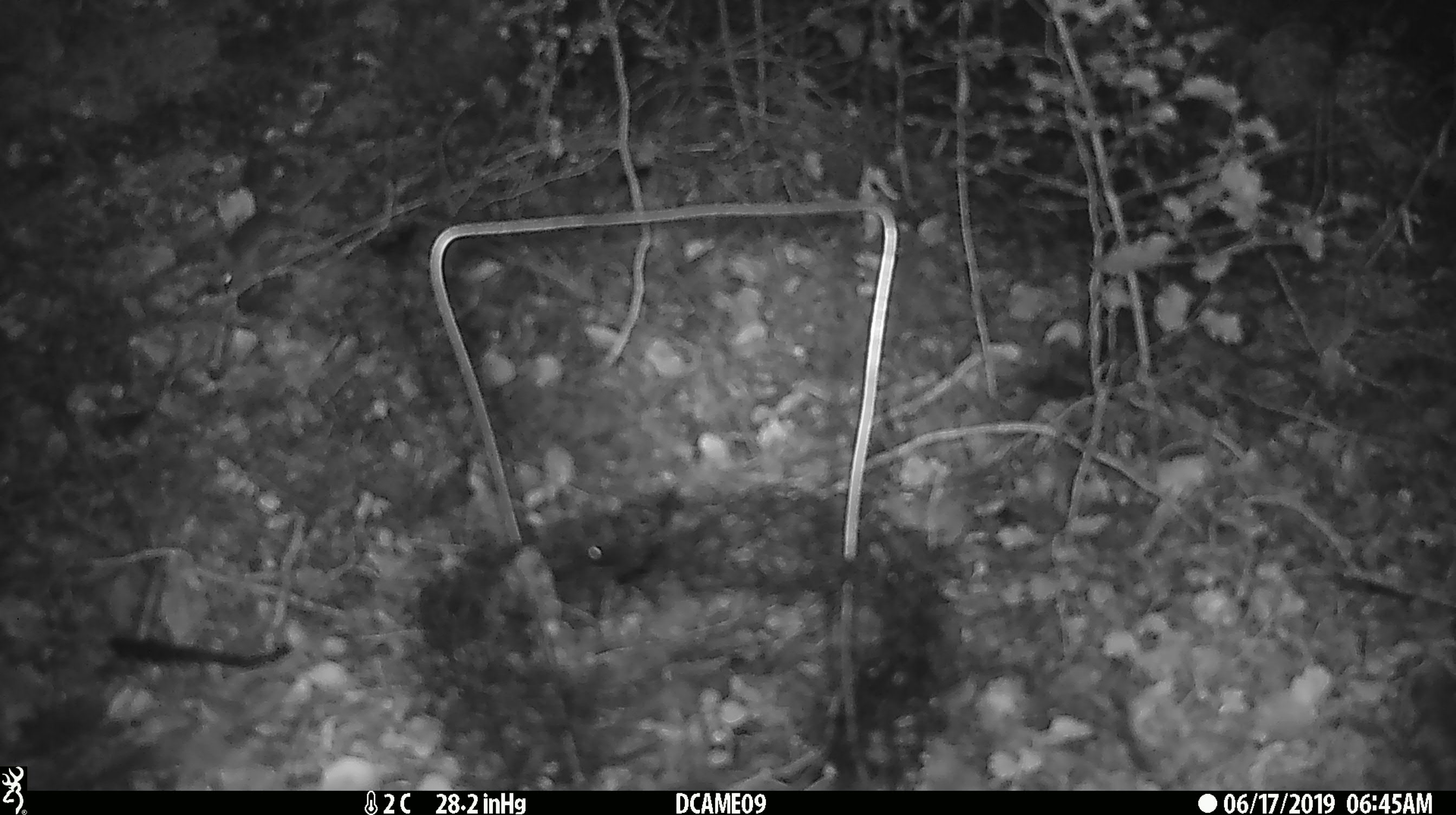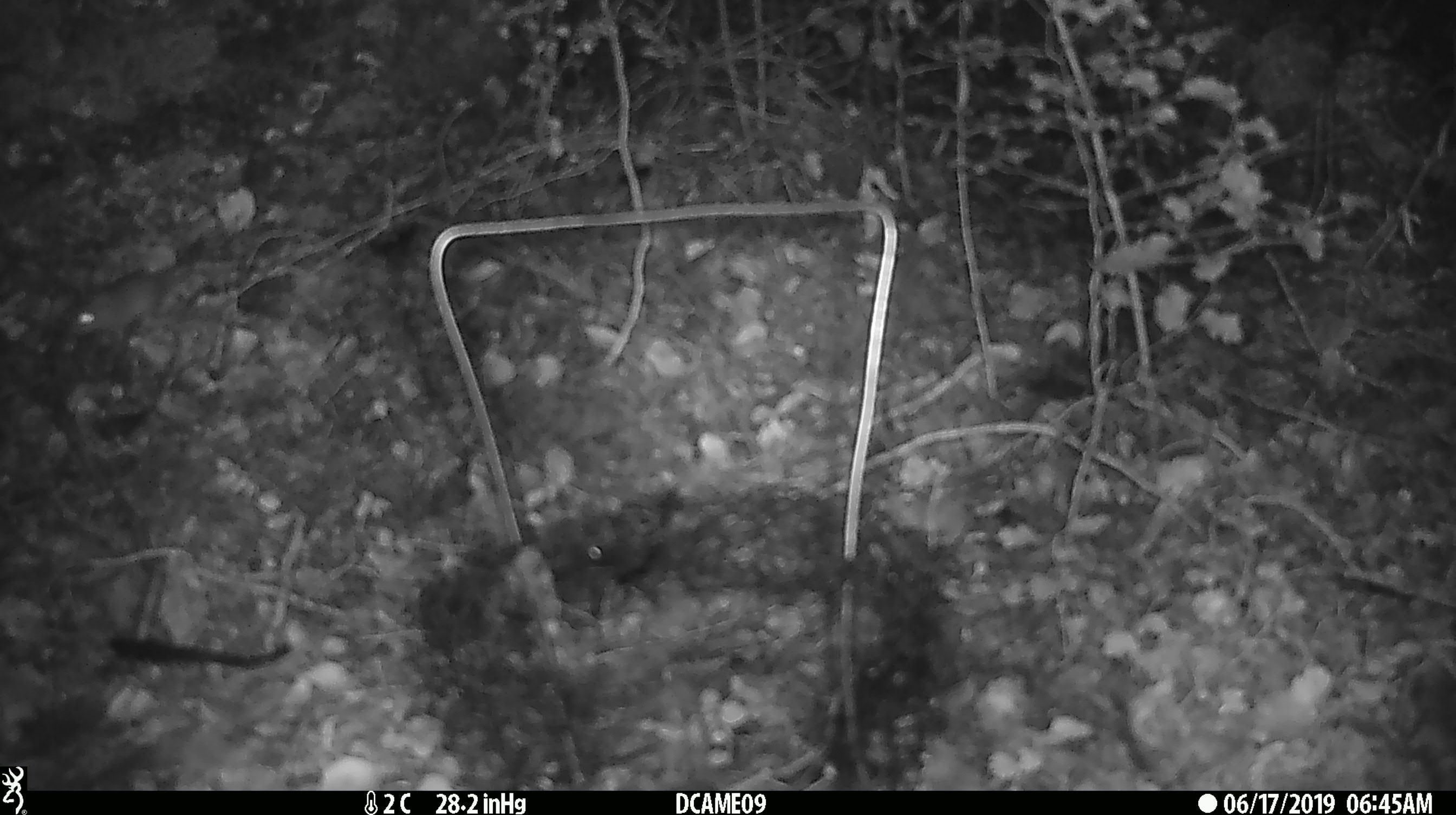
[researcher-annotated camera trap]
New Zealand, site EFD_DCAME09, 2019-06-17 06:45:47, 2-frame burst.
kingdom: Animalia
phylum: Chordata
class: Mammalia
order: Rodentia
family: Muridae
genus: Mus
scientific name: Mus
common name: mouse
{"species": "mouse (Mus)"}